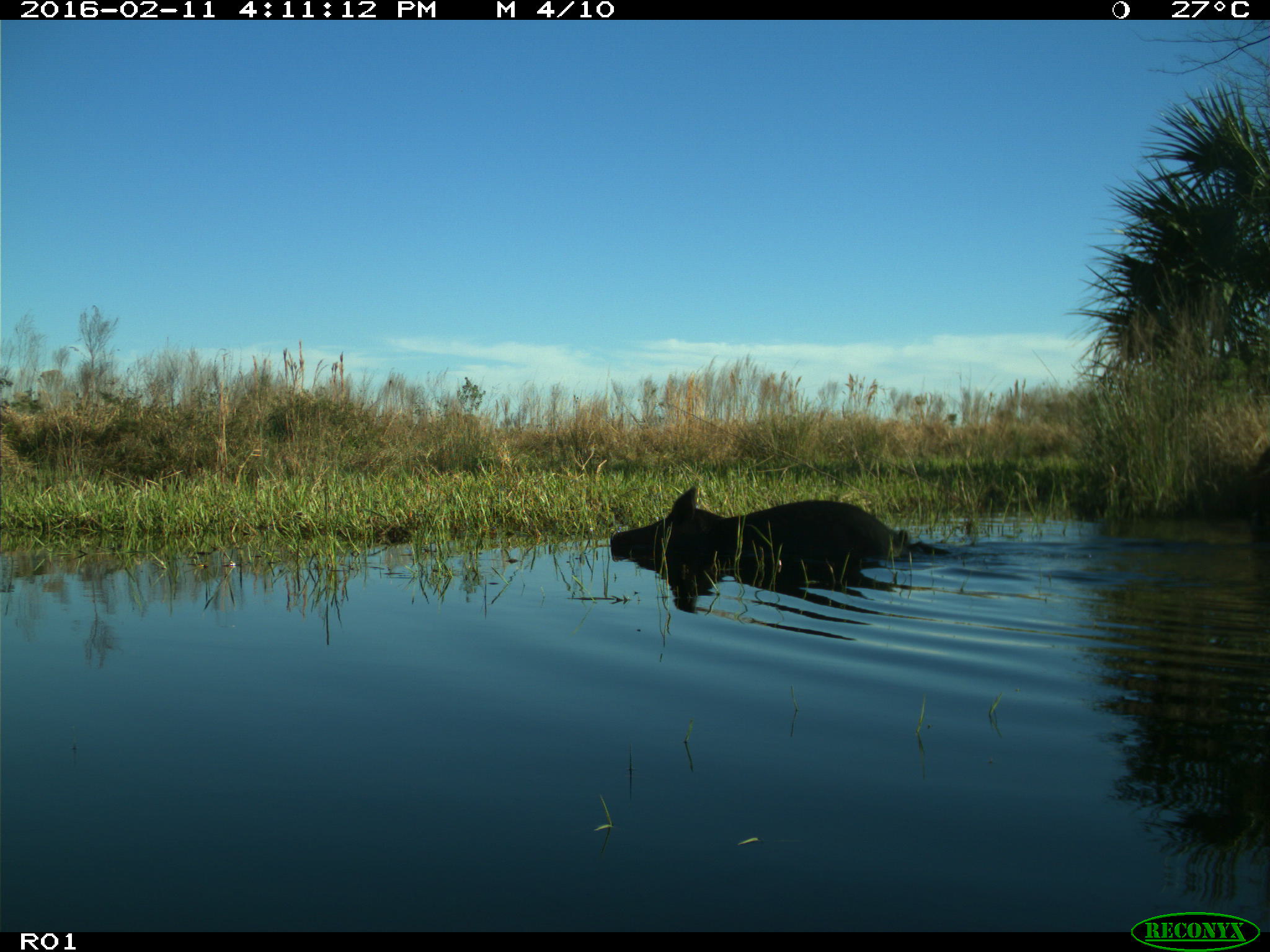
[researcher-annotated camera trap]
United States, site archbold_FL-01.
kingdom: Animalia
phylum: Chordata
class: Mammalia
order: Artiodactyla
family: Suidae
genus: Sus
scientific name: Sus scrofa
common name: wild boar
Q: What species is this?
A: Sus scrofa (wild boar).